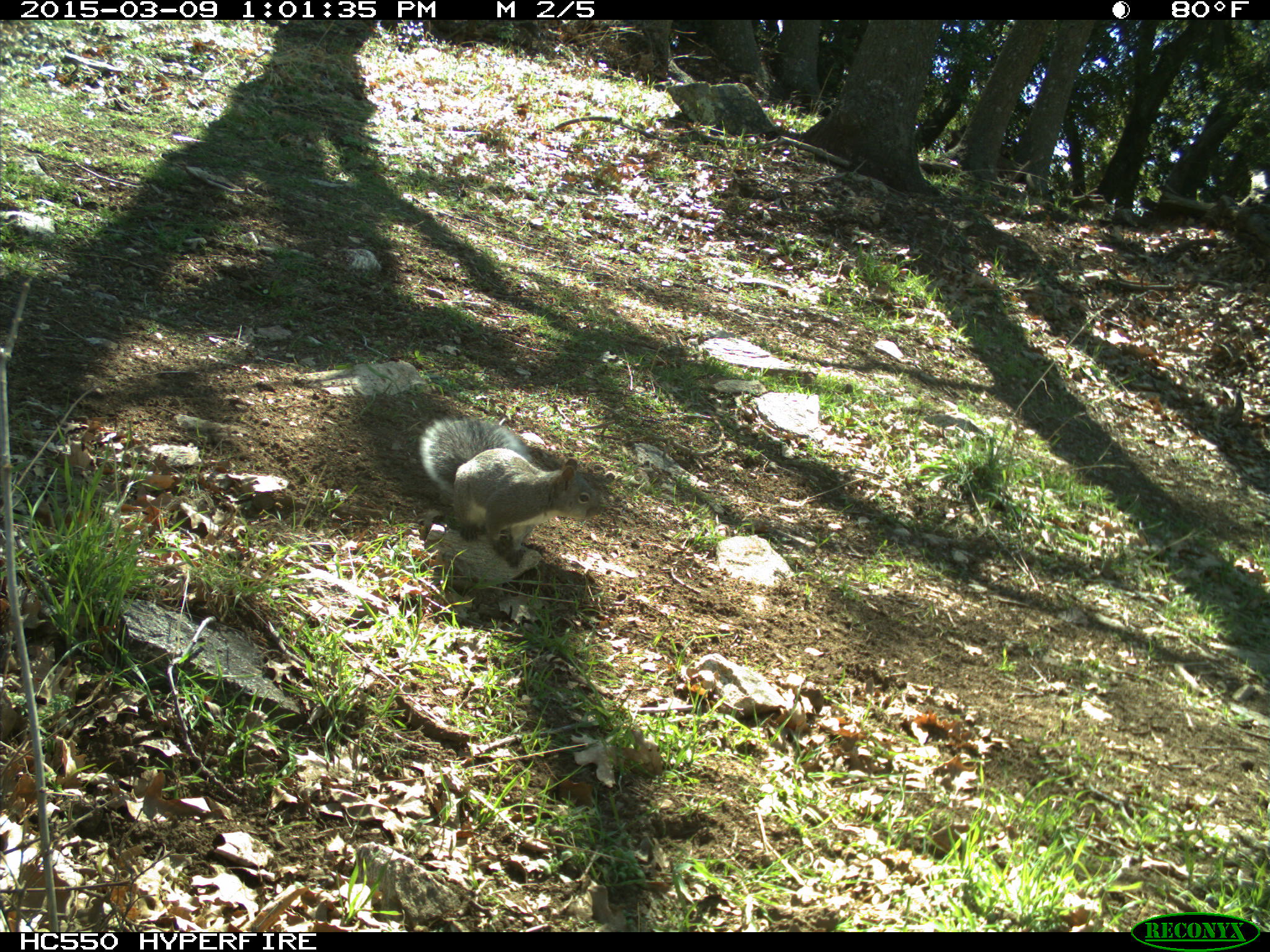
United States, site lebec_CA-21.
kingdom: Animalia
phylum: Chordata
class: Mammalia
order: Rodentia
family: Sciuridae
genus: Sciurus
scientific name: Sciurus carolinensis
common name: eastern gray squirrel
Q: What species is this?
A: Sciurus carolinensis (eastern gray squirrel).